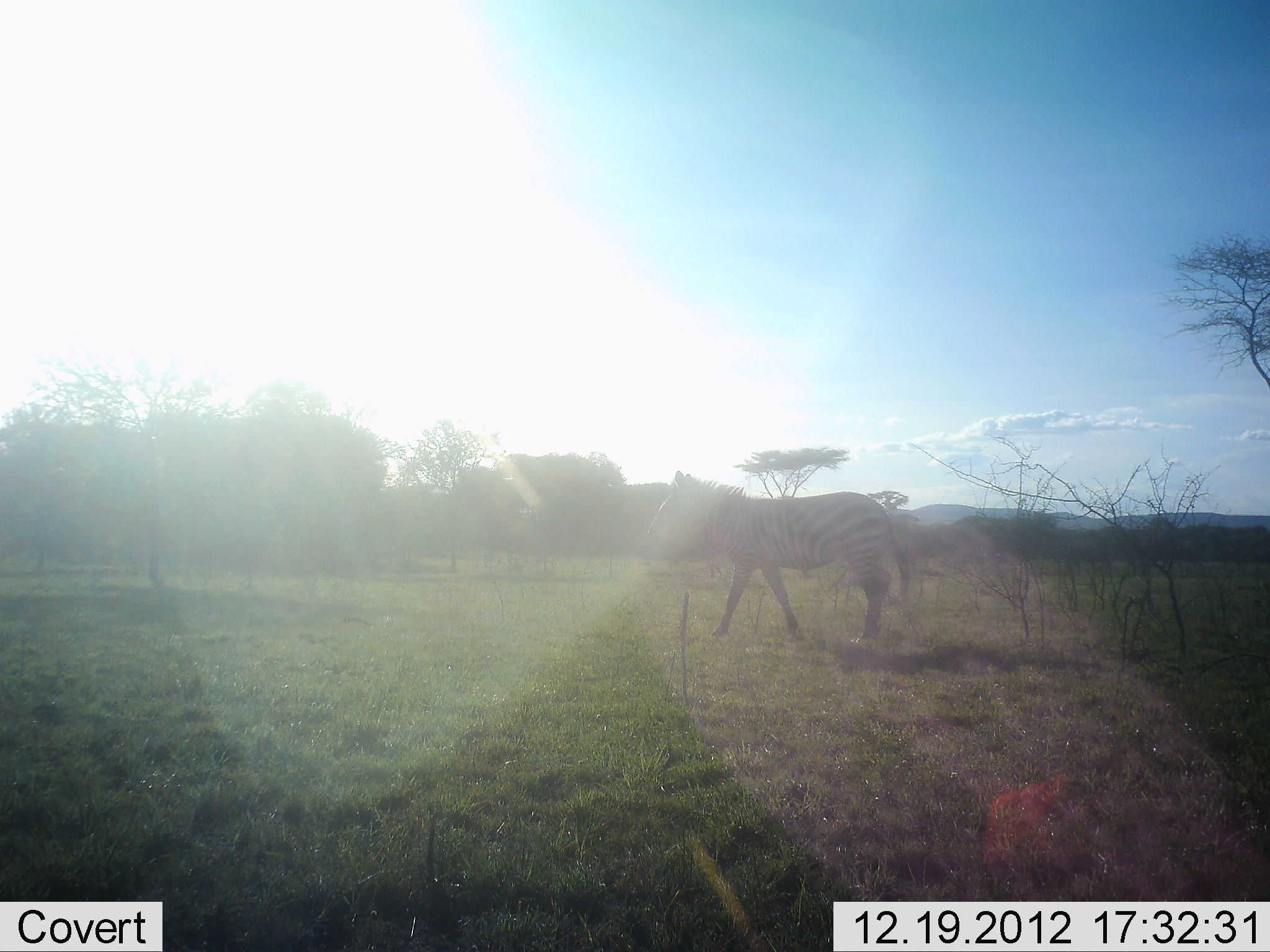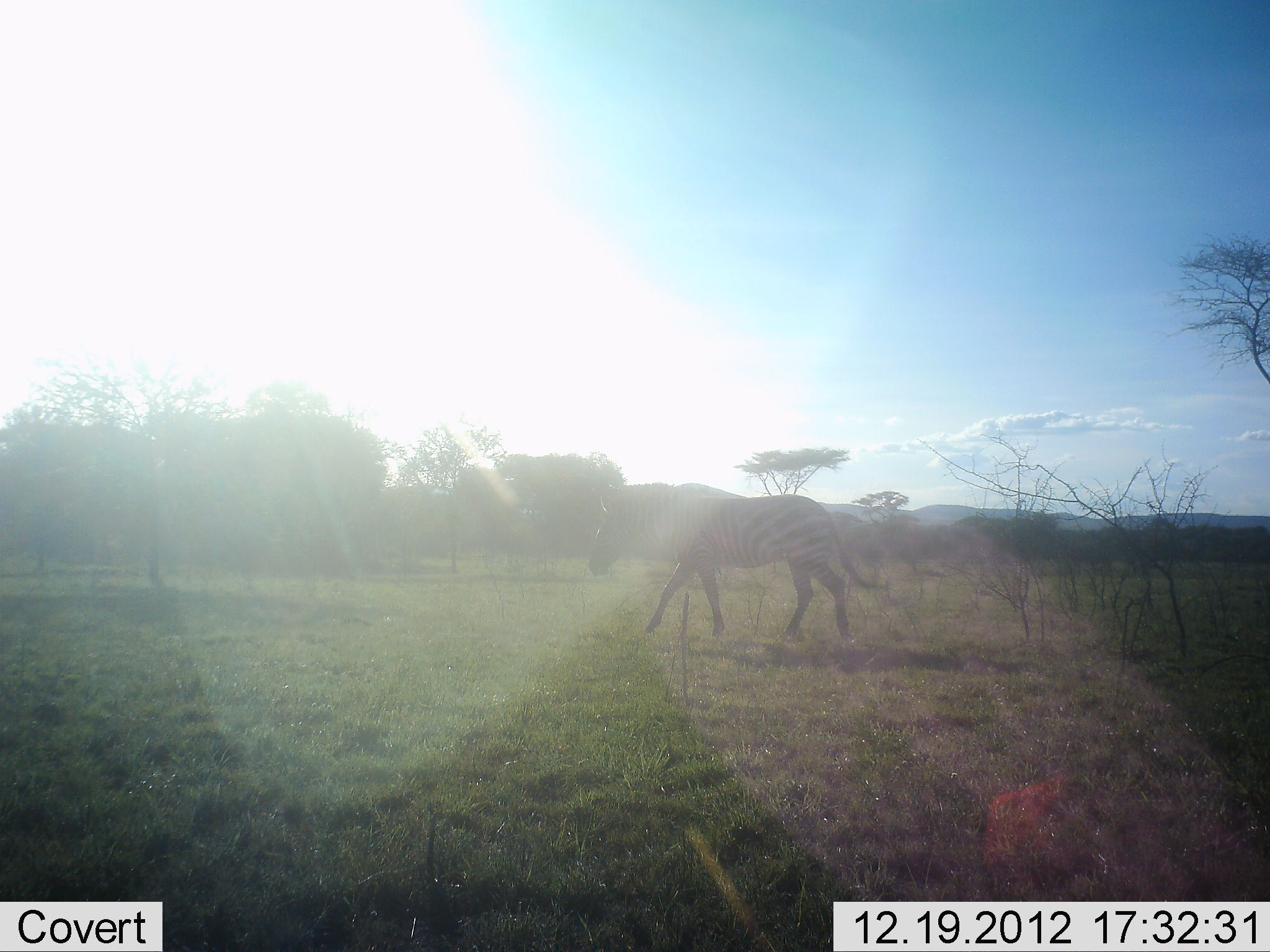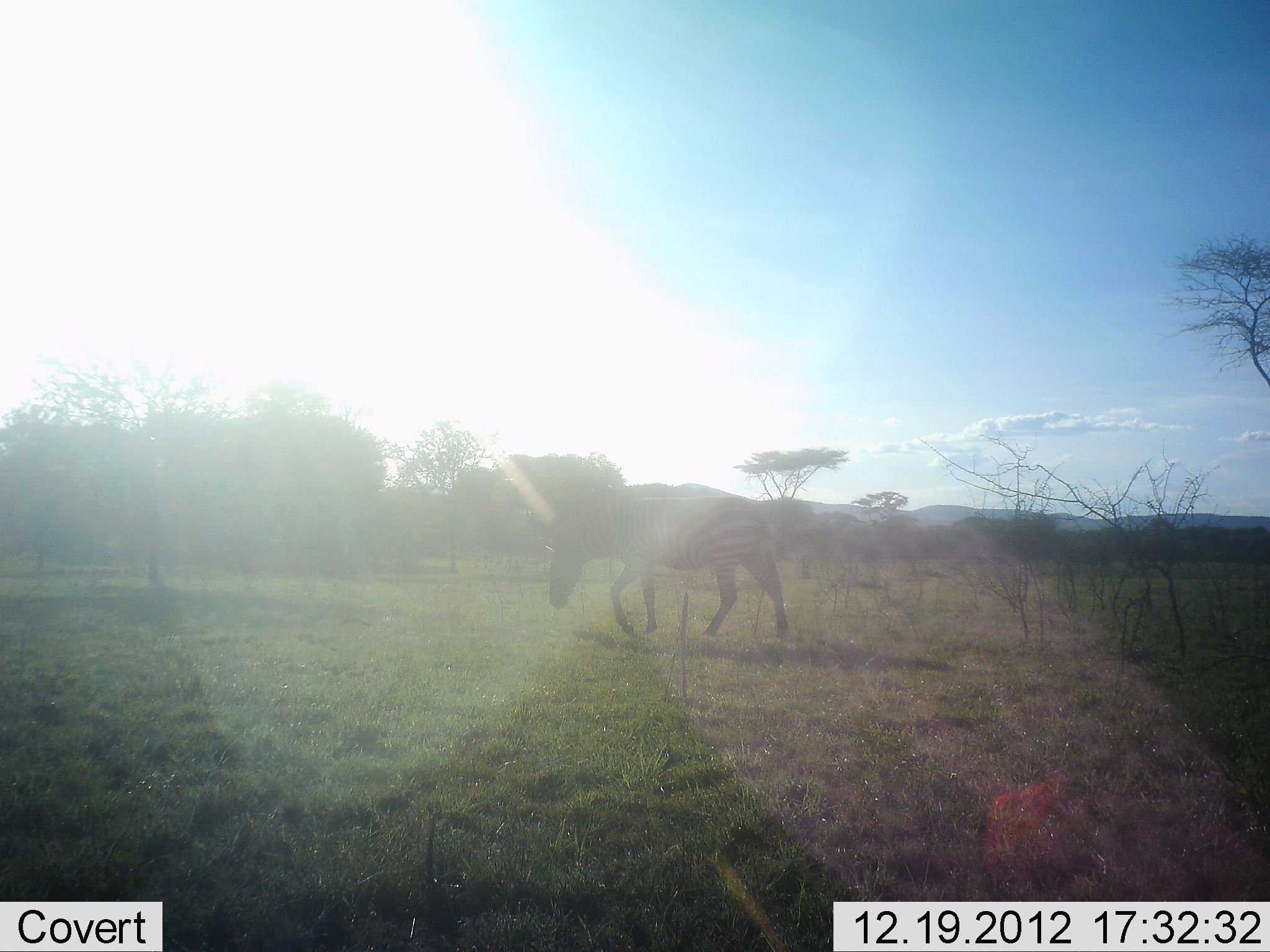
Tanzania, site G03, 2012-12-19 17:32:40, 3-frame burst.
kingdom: Animalia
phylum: Chordata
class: Mammalia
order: Perissodactyla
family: Equidae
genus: Equus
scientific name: Equus quagga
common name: plains zebra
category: zebra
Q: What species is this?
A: Zebra (plains zebra) (Equus quagga).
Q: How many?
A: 1.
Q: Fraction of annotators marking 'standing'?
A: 0%.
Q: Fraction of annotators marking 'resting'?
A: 0%.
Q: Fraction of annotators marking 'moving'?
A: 100%.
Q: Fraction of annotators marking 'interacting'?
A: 0%.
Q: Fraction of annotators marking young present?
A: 0%.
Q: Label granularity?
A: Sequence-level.